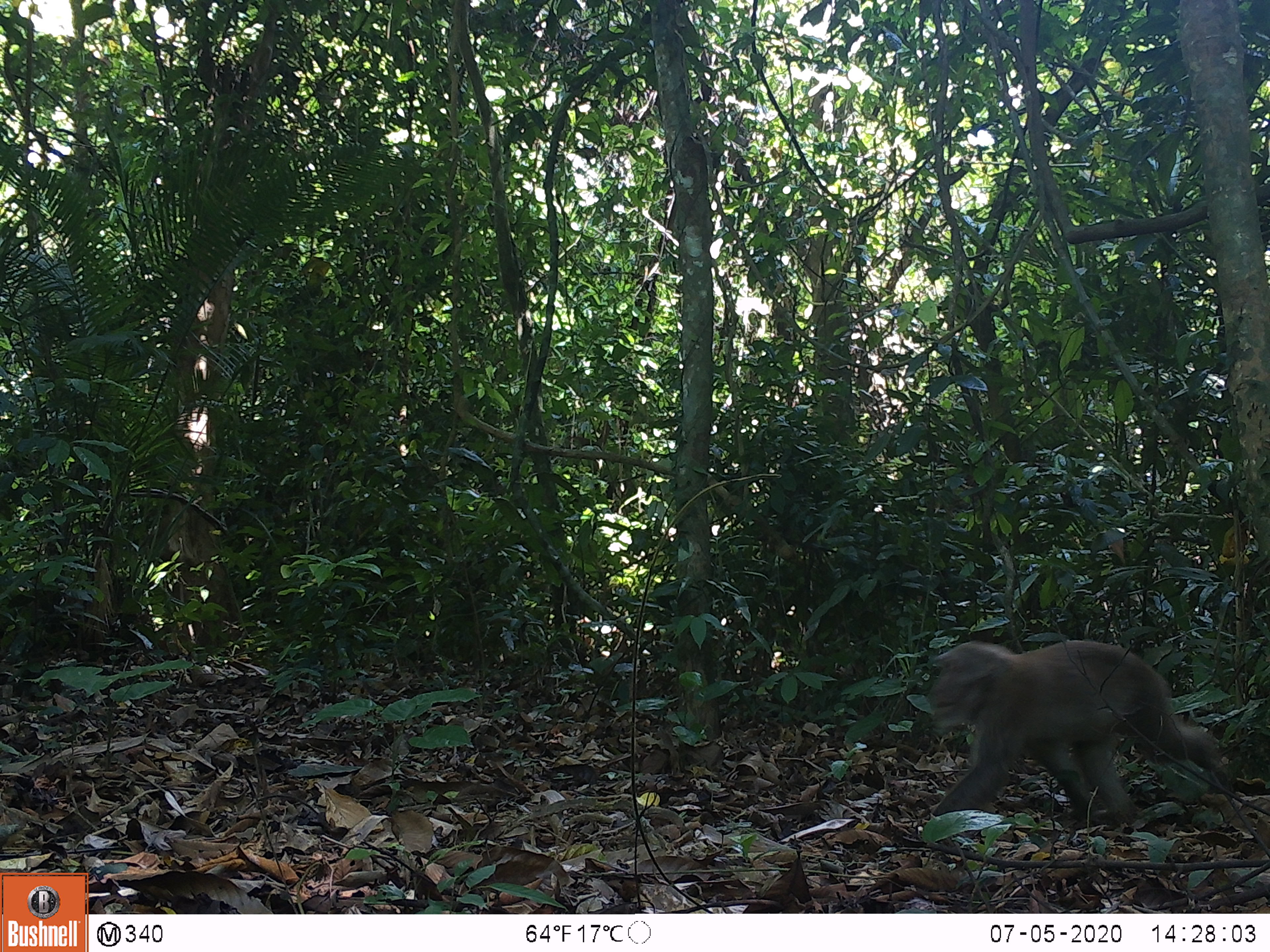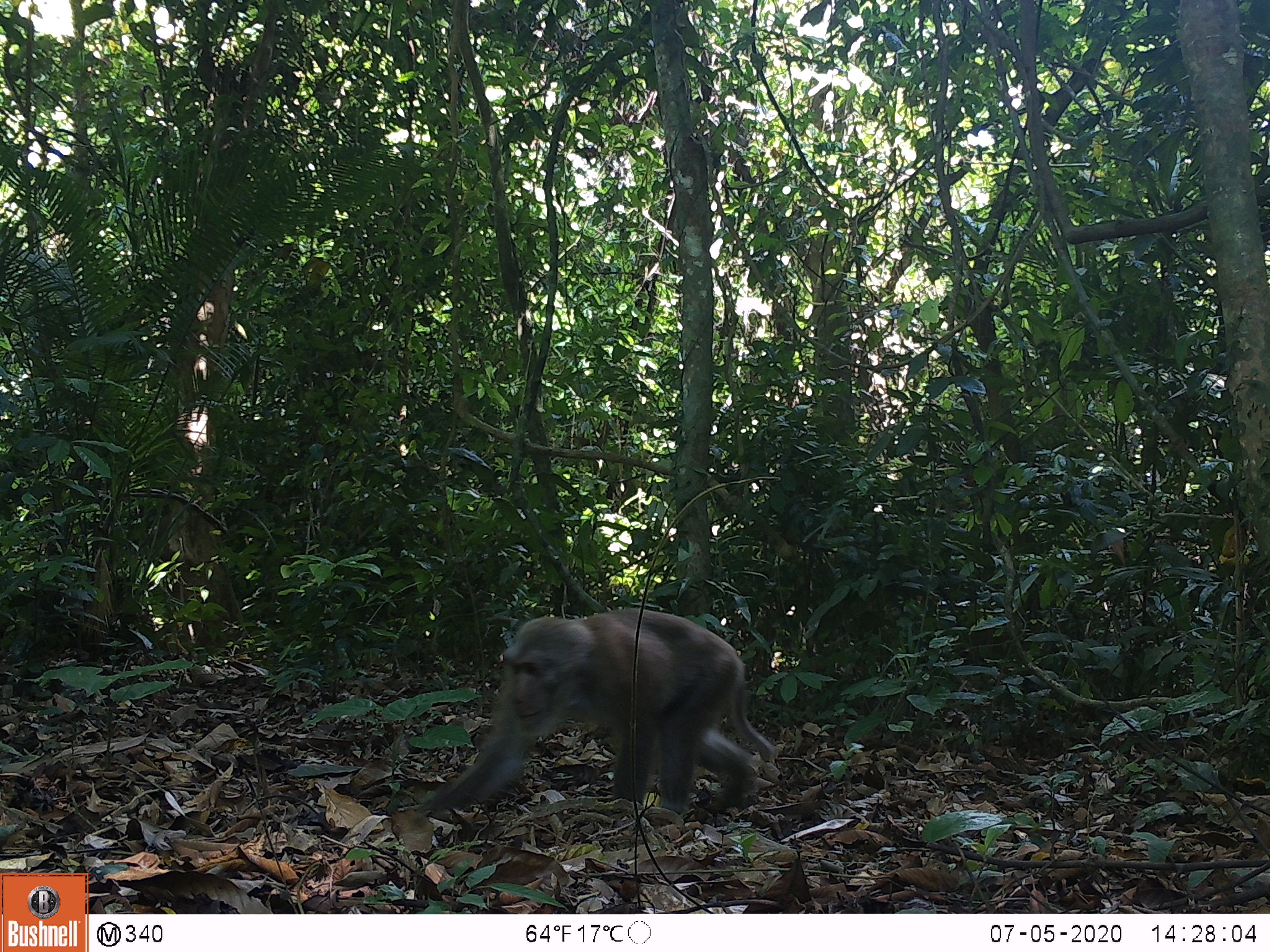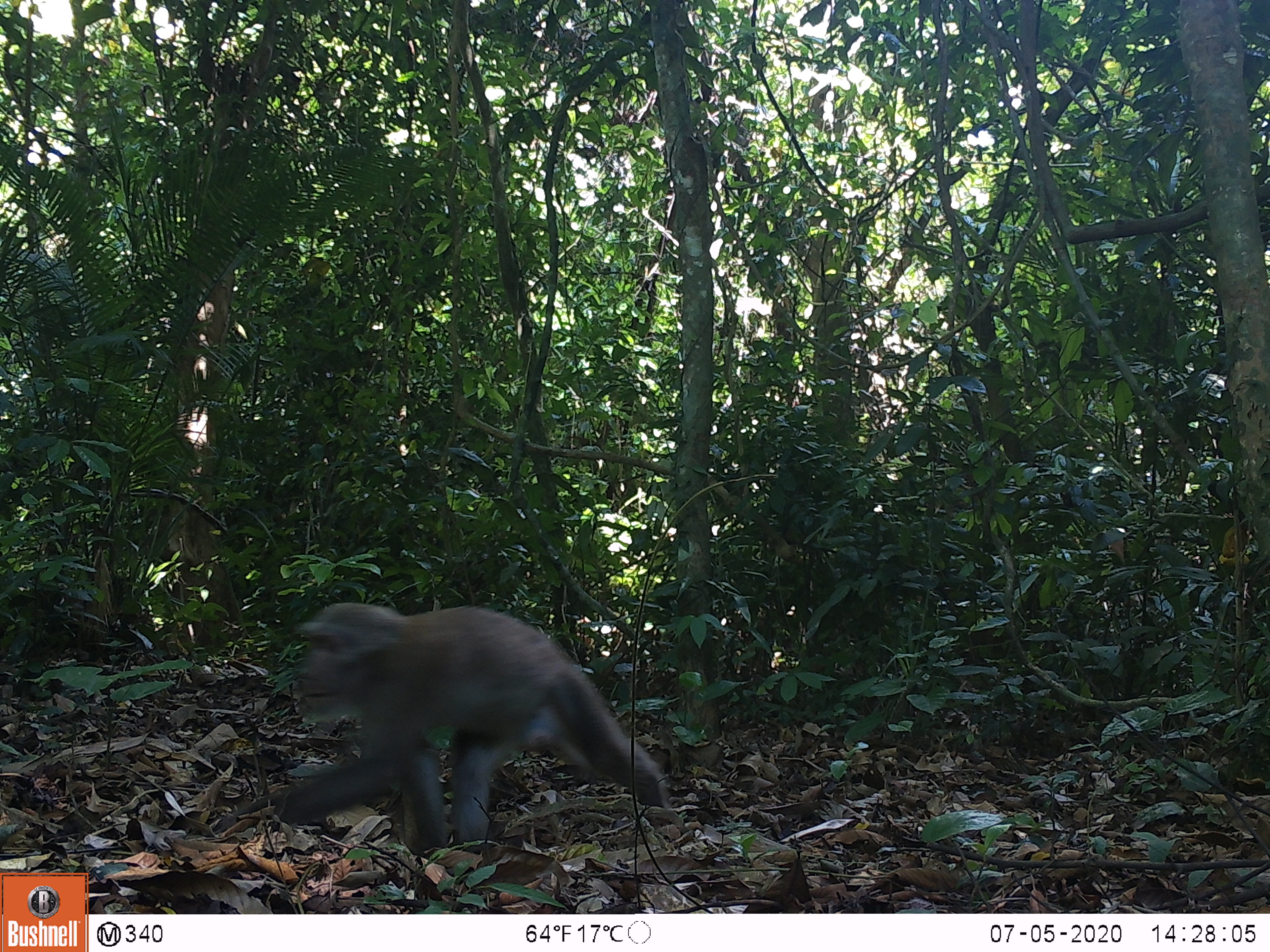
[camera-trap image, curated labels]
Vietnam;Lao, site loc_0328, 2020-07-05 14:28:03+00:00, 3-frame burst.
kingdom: Animalia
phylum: Chordata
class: Mammalia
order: Primates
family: Cercopithecidae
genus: Macaca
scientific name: Macaca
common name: macaques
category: assam or rhesus macaque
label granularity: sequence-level